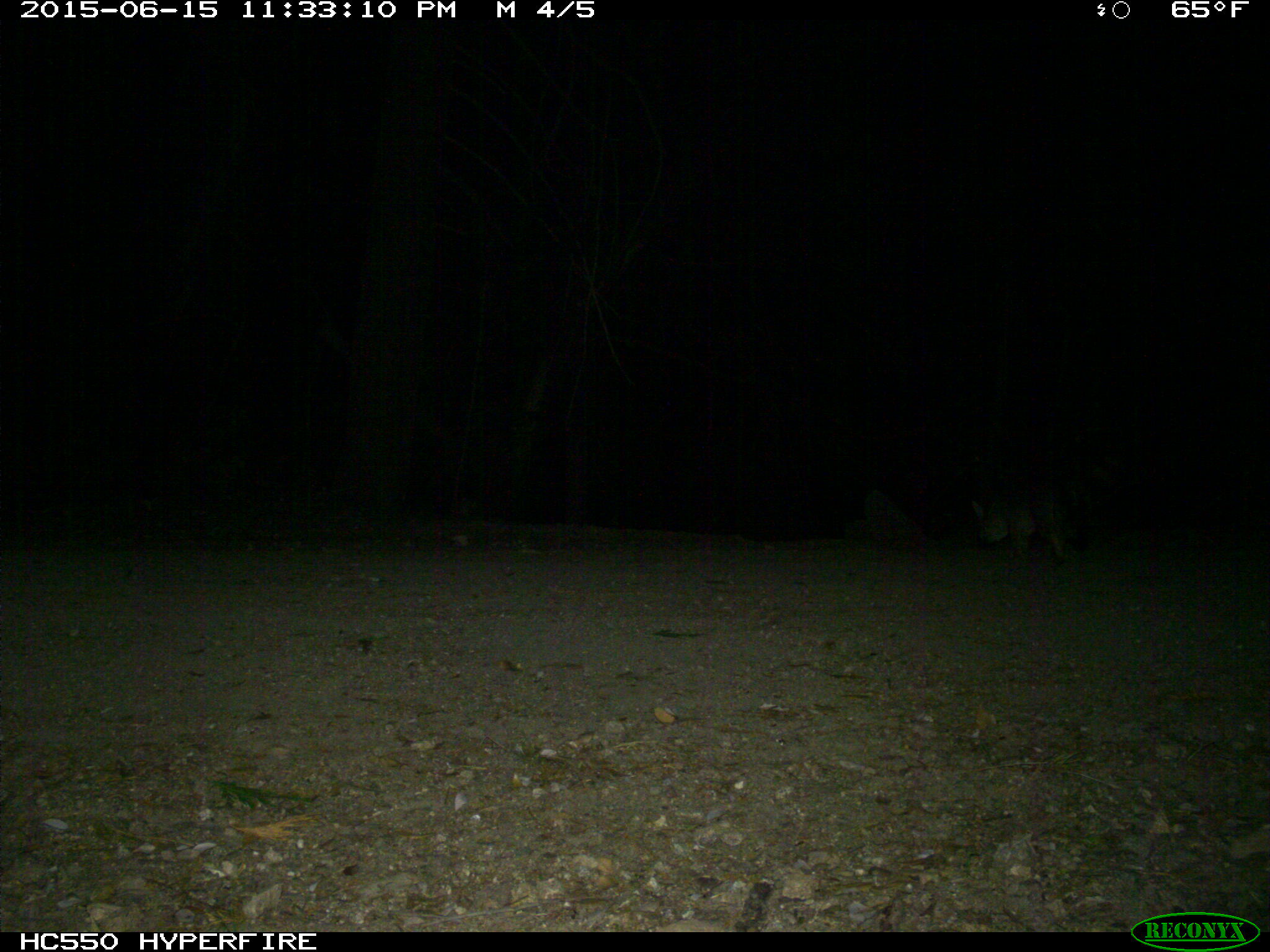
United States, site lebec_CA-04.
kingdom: Animalia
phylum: Chordata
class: Mammalia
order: Carnivora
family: Canidae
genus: Urocyon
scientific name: Urocyon cinereoargenteus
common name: gray fox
Urocyon cinereoargenteus (gray fox).